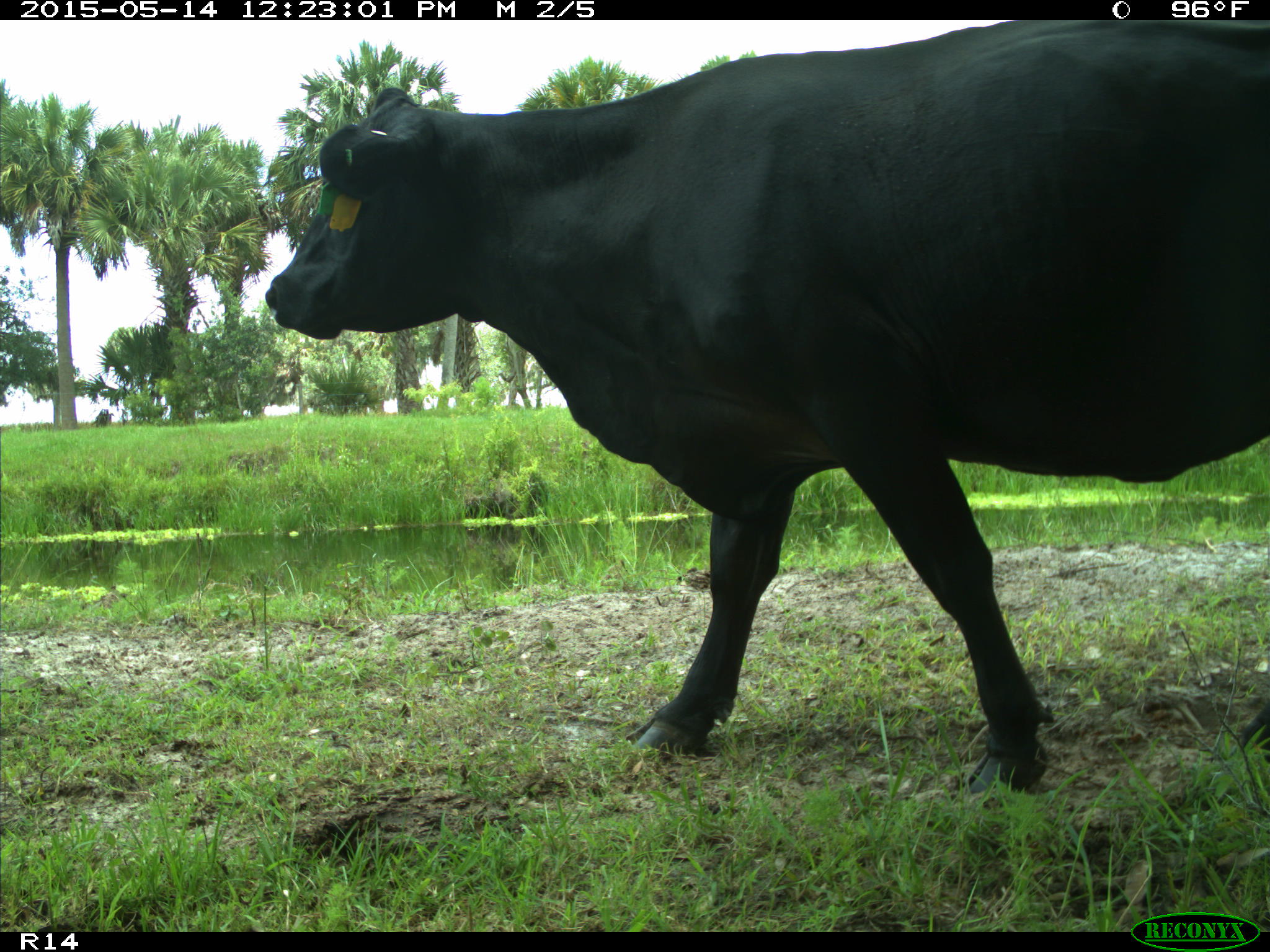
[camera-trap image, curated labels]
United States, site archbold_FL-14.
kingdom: Animalia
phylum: Chordata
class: Mammalia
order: Artiodactyla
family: Bovidae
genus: Bos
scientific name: Bos taurus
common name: domestic cow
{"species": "Bos taurus (domestic cow)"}